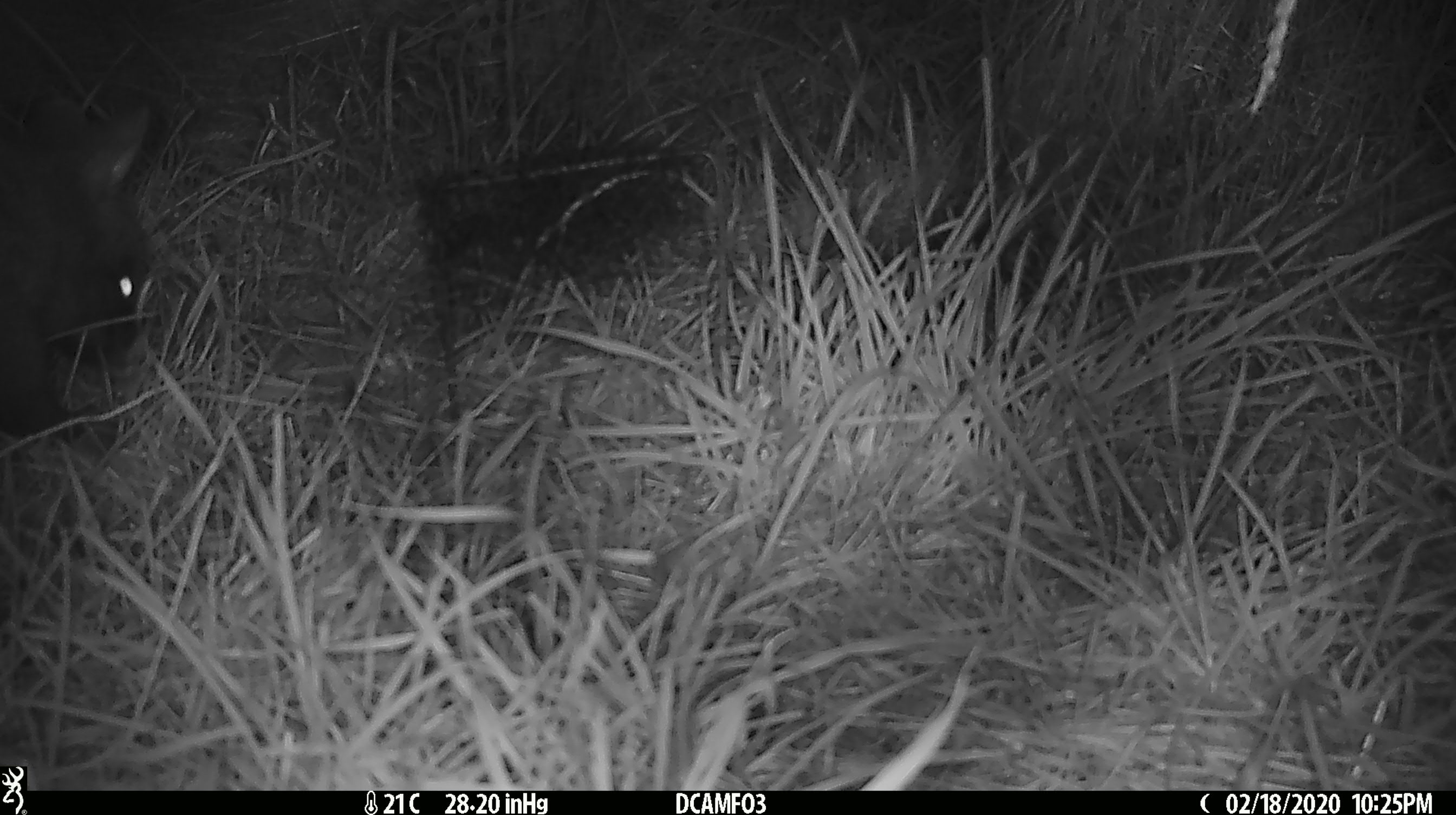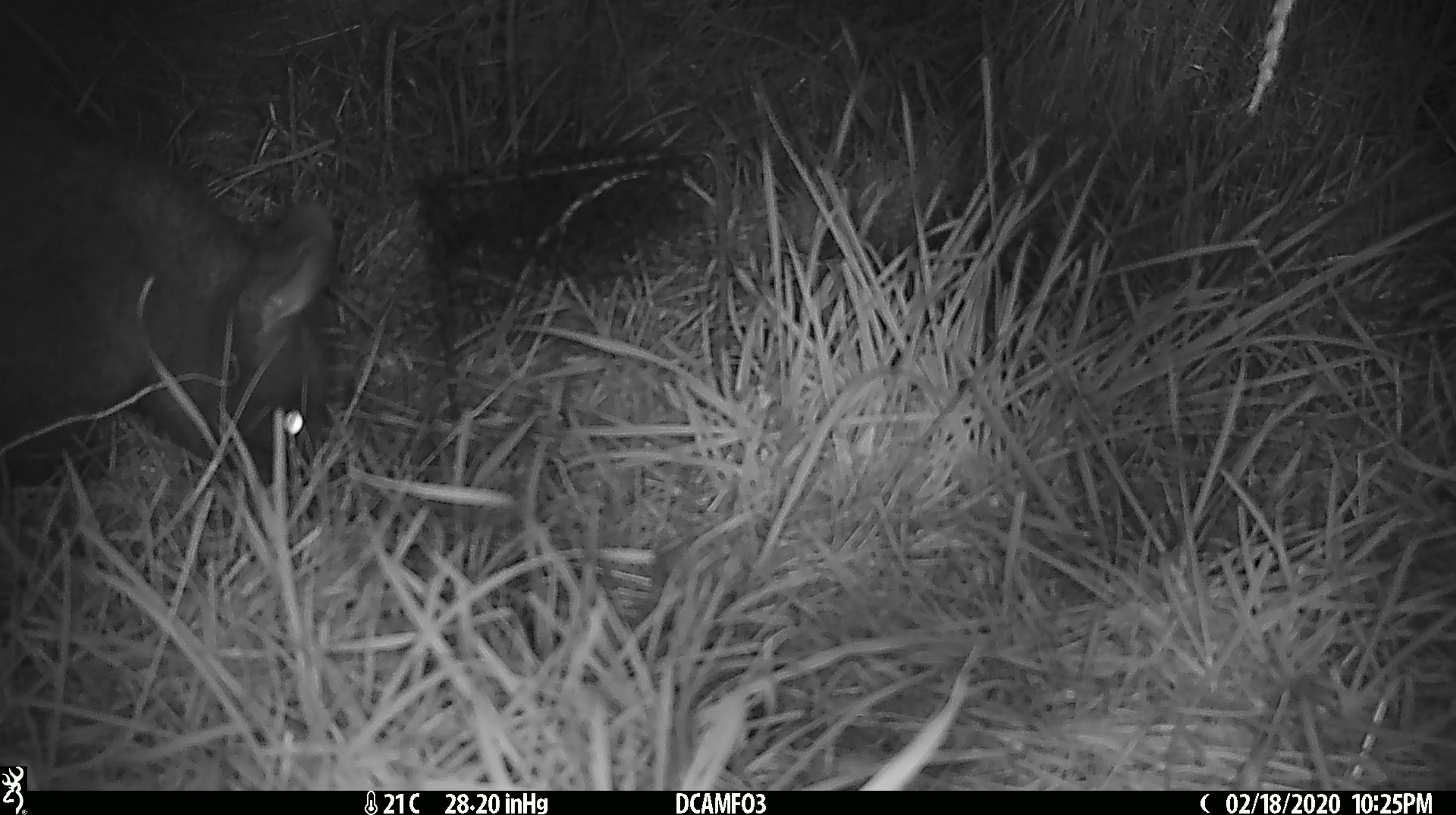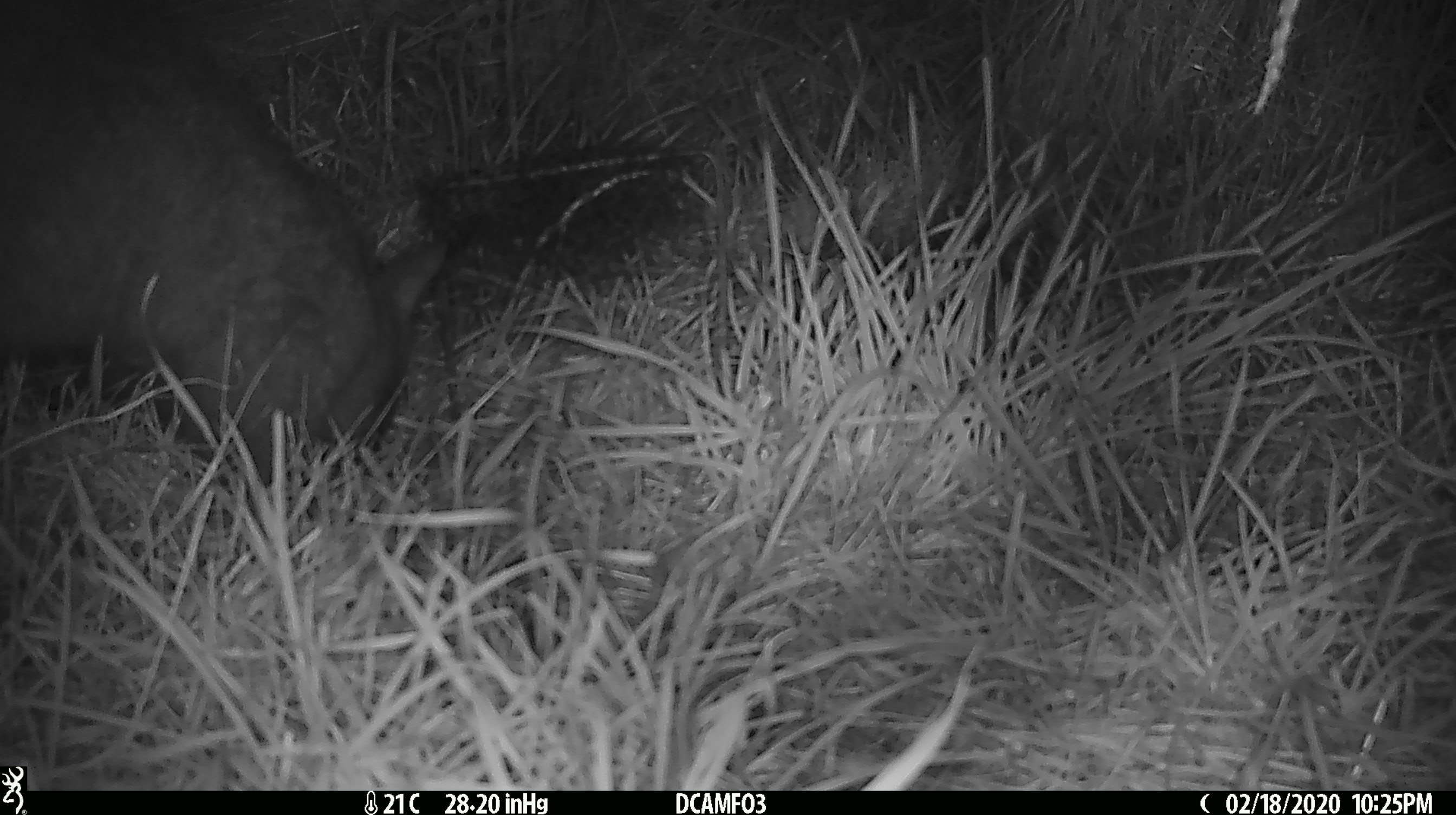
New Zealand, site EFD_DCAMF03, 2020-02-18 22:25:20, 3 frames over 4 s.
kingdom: Animalia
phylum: Chordata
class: Mammalia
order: Diprotodontia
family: Phalangeridae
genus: Trichosurus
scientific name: Trichosurus vulpecula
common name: common brushtail possum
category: possum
Possum (common brushtail possum) (Trichosurus vulpecula).